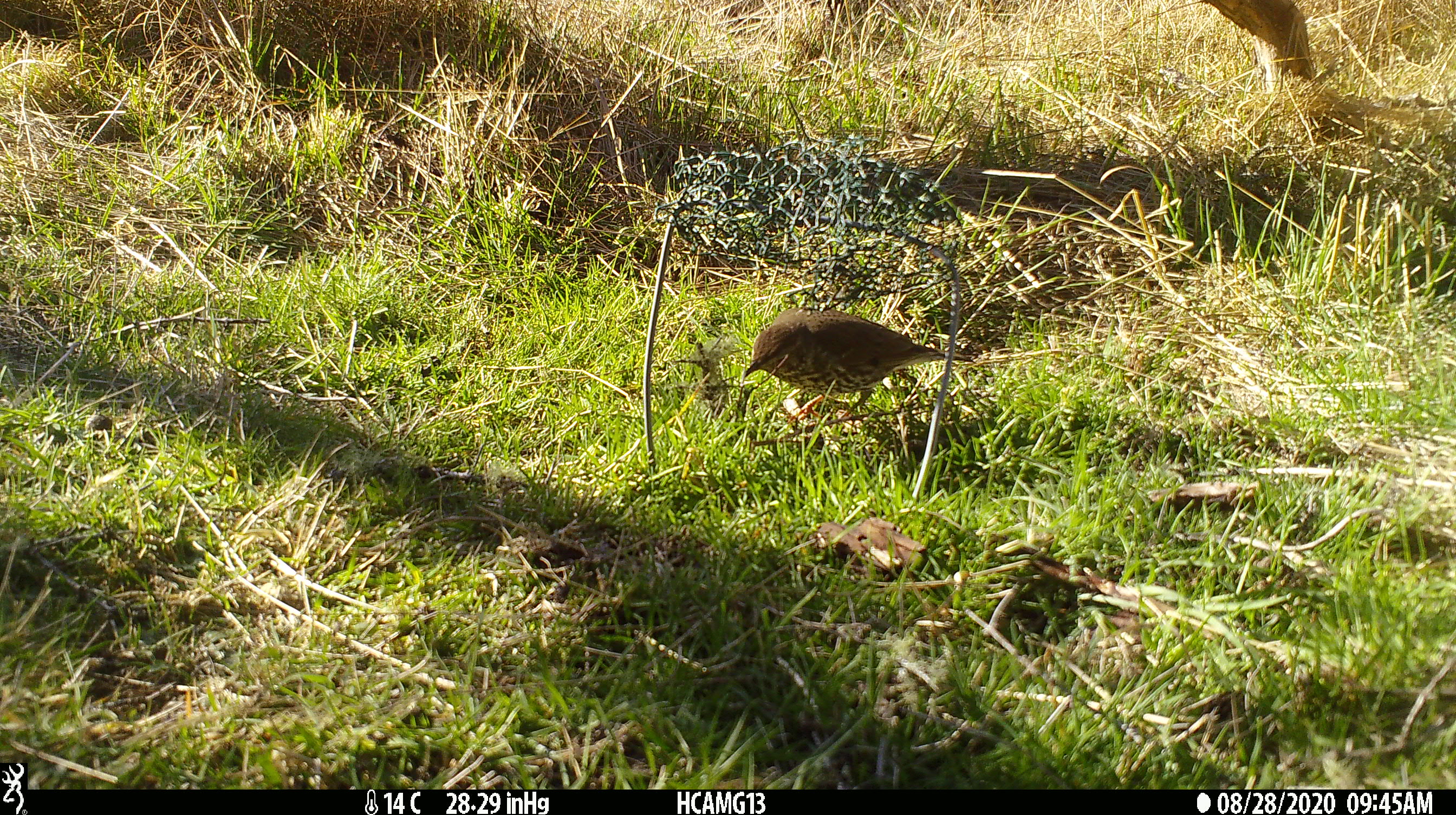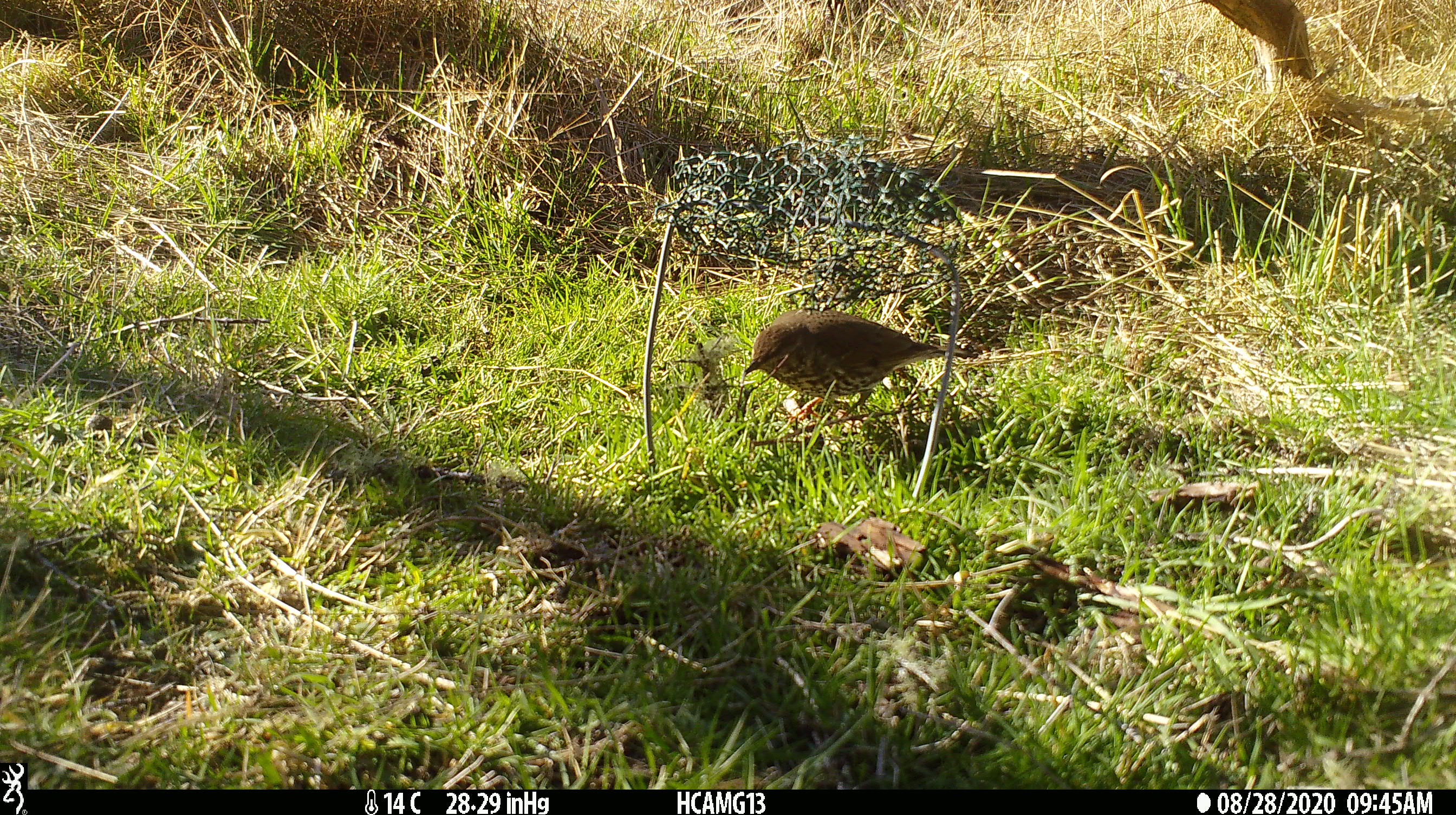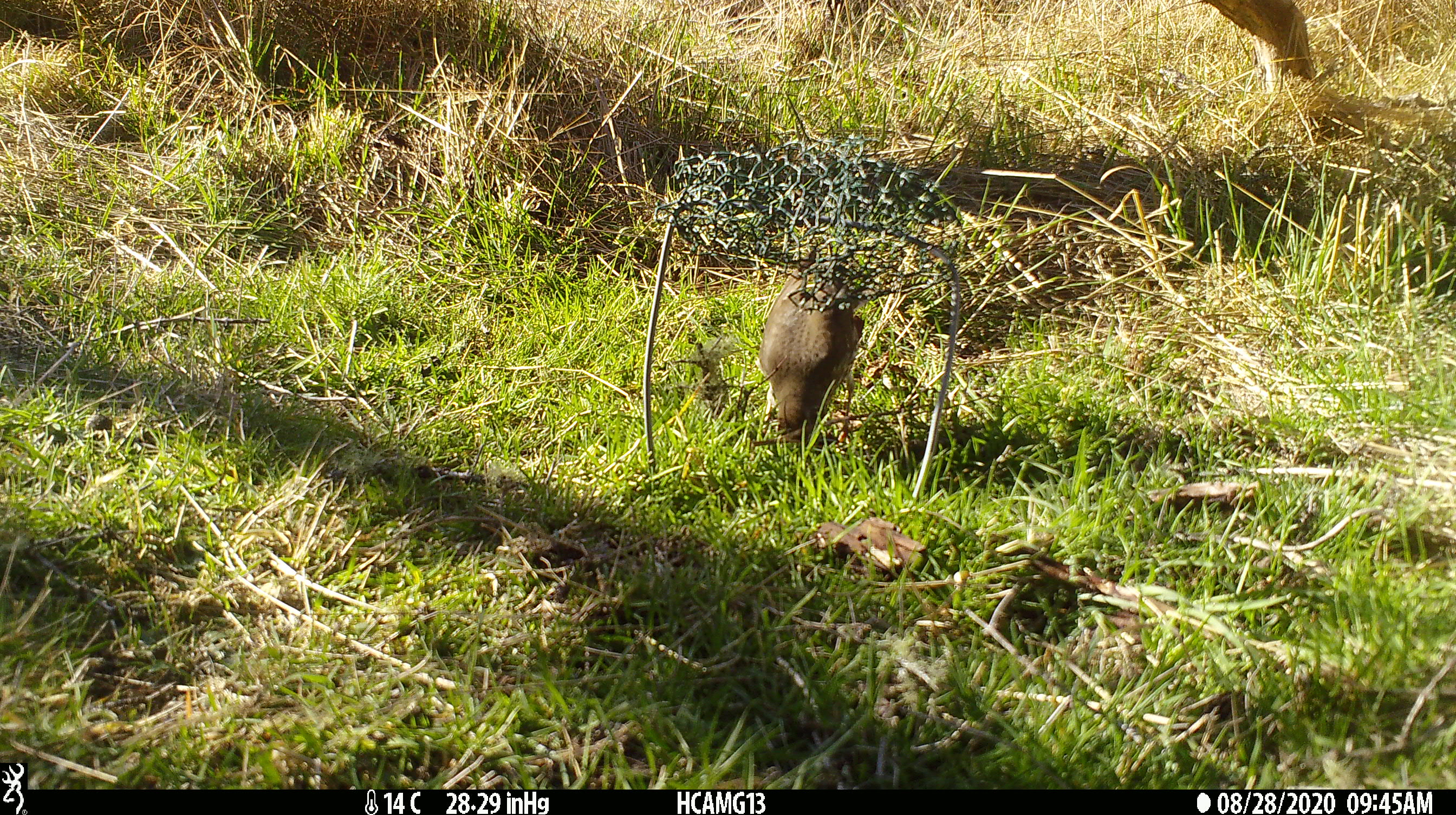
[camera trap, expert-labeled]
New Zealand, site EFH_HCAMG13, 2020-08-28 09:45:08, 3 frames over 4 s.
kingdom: Animalia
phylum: Chordata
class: Aves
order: Passeriformes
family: Turdidae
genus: Turdus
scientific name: Turdus philomelos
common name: song thrush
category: thrush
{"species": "thrush (song thrush) (Turdus philomelos)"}